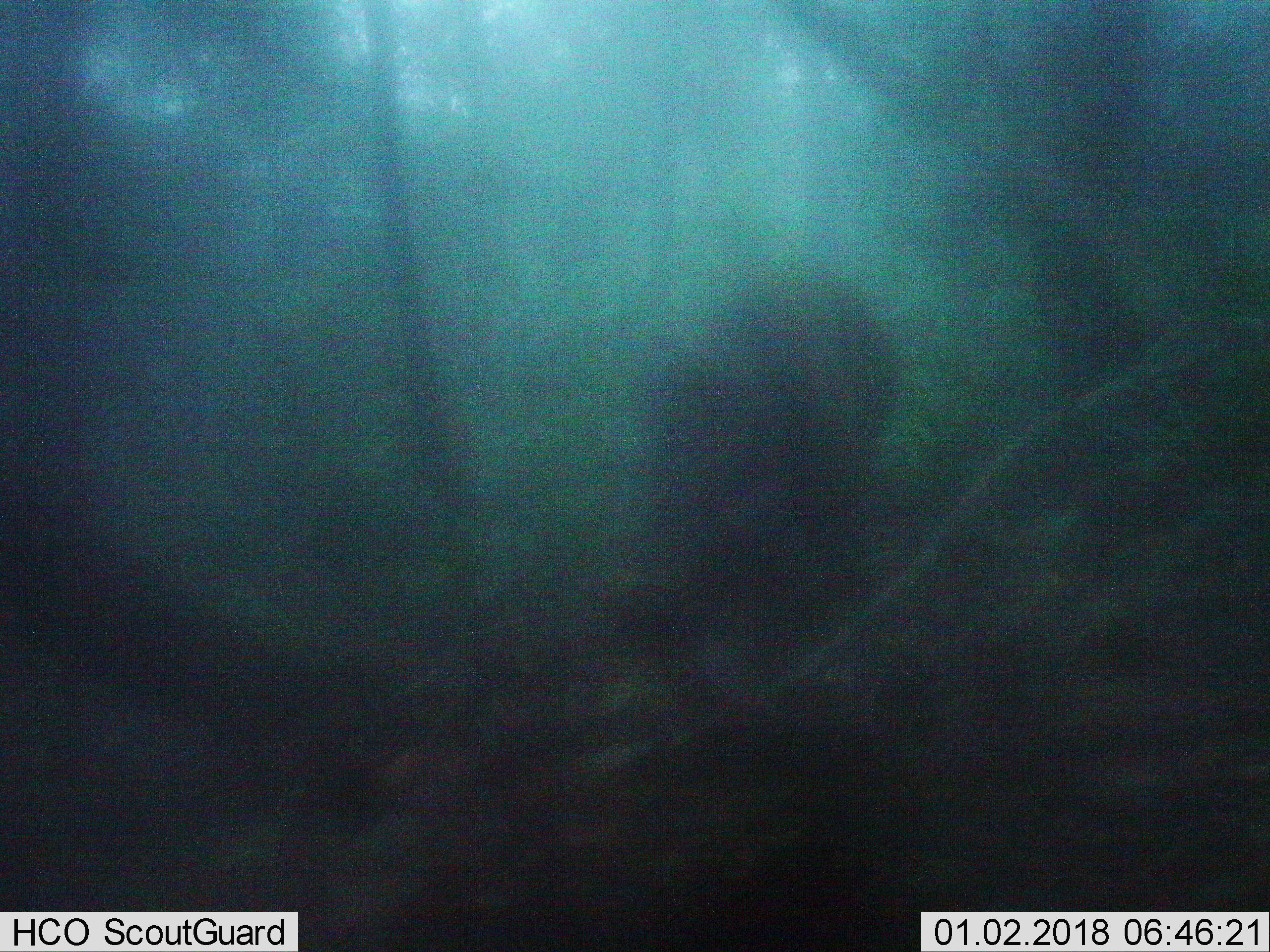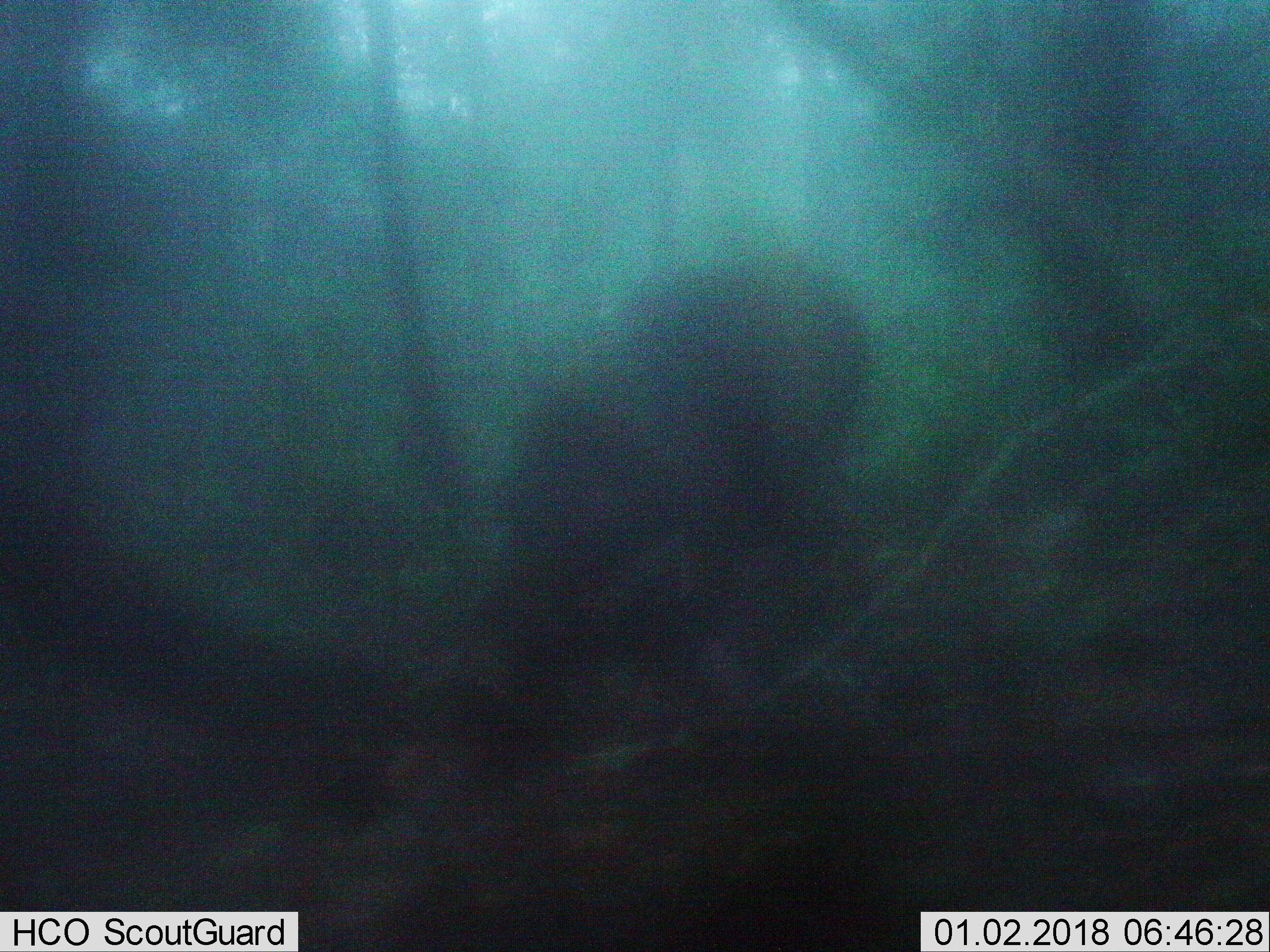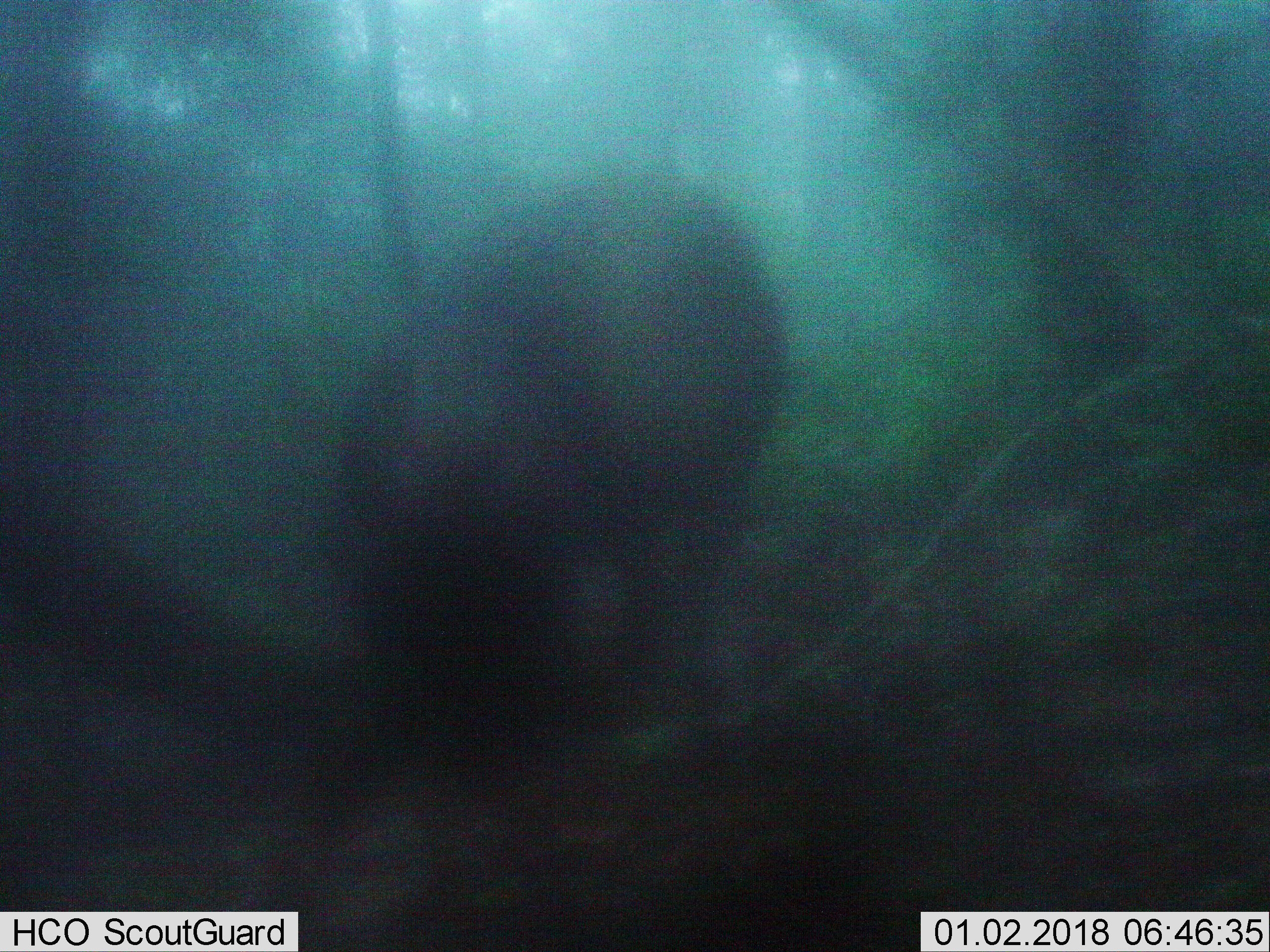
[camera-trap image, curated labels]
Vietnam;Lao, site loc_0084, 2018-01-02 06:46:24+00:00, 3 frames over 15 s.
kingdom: Animalia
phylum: Chordata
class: Mammalia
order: Artiodactyla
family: Suidae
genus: Sus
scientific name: Sus scrofa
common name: eurasian wild pig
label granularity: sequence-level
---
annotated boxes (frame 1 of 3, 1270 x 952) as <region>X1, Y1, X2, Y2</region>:
eurasian wild pig: <region>638, 258, 935, 678</region>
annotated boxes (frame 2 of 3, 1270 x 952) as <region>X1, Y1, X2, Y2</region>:
eurasian wild pig: <region>483, 247, 879, 726</region>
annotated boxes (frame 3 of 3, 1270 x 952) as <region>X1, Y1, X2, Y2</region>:
eurasian wild pig: <region>294, 165, 786, 844</region>